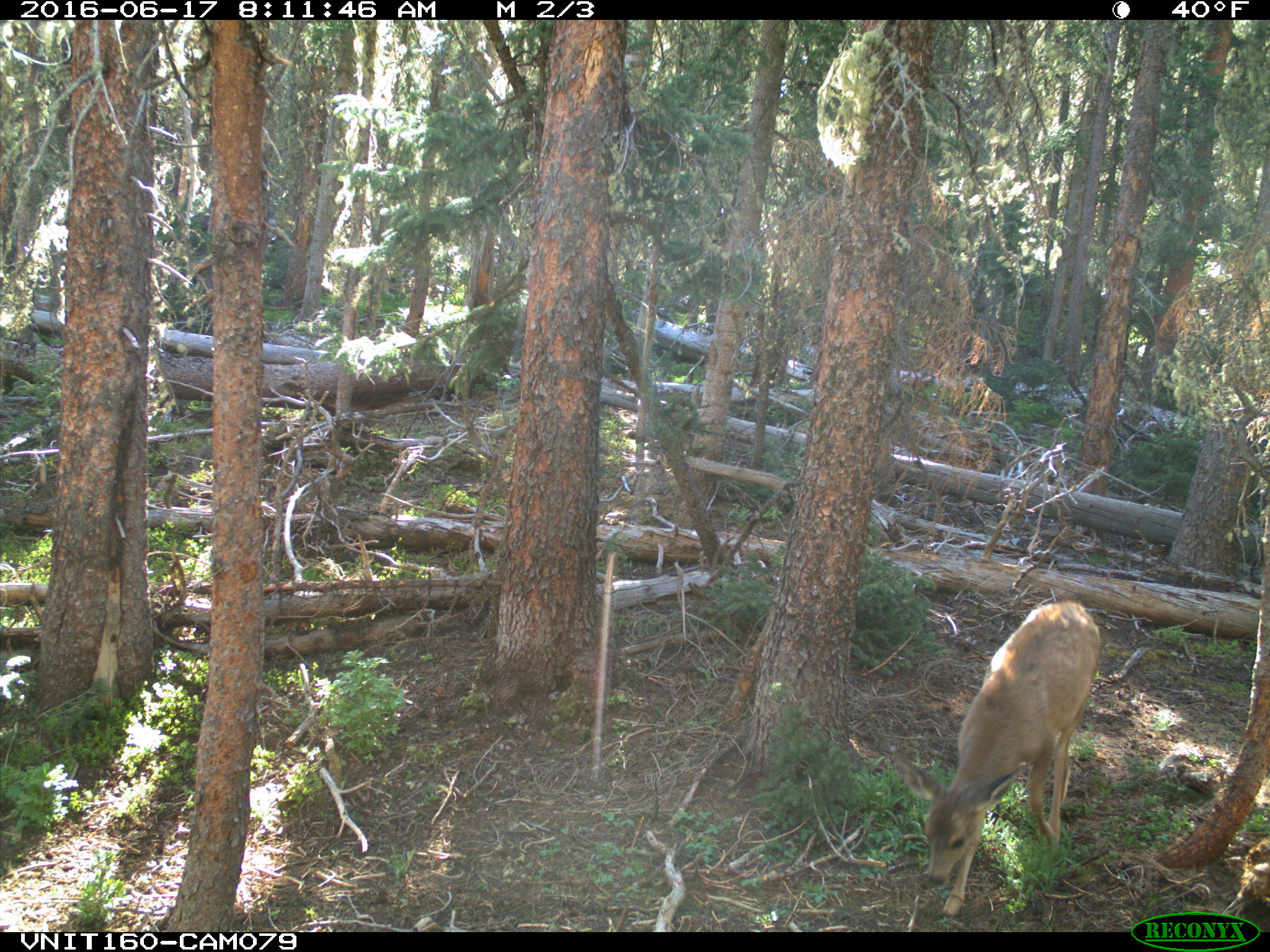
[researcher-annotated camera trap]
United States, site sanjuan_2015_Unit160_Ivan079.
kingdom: Animalia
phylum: Chordata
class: Mammalia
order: Artiodactyla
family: Cervidae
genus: Odocoileus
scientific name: Odocoileus hemionus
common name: mule deer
Odocoileus hemionus (mule deer).